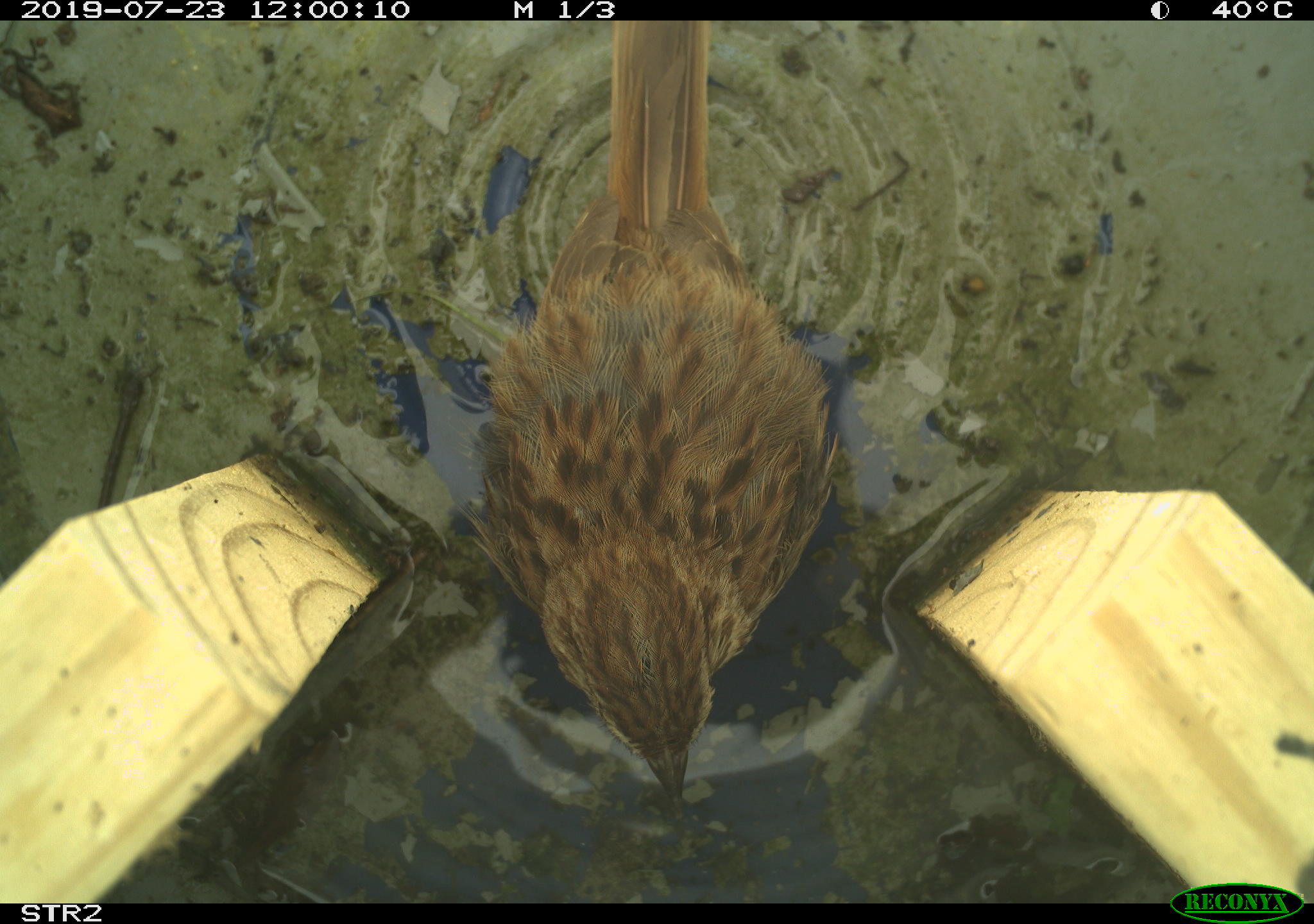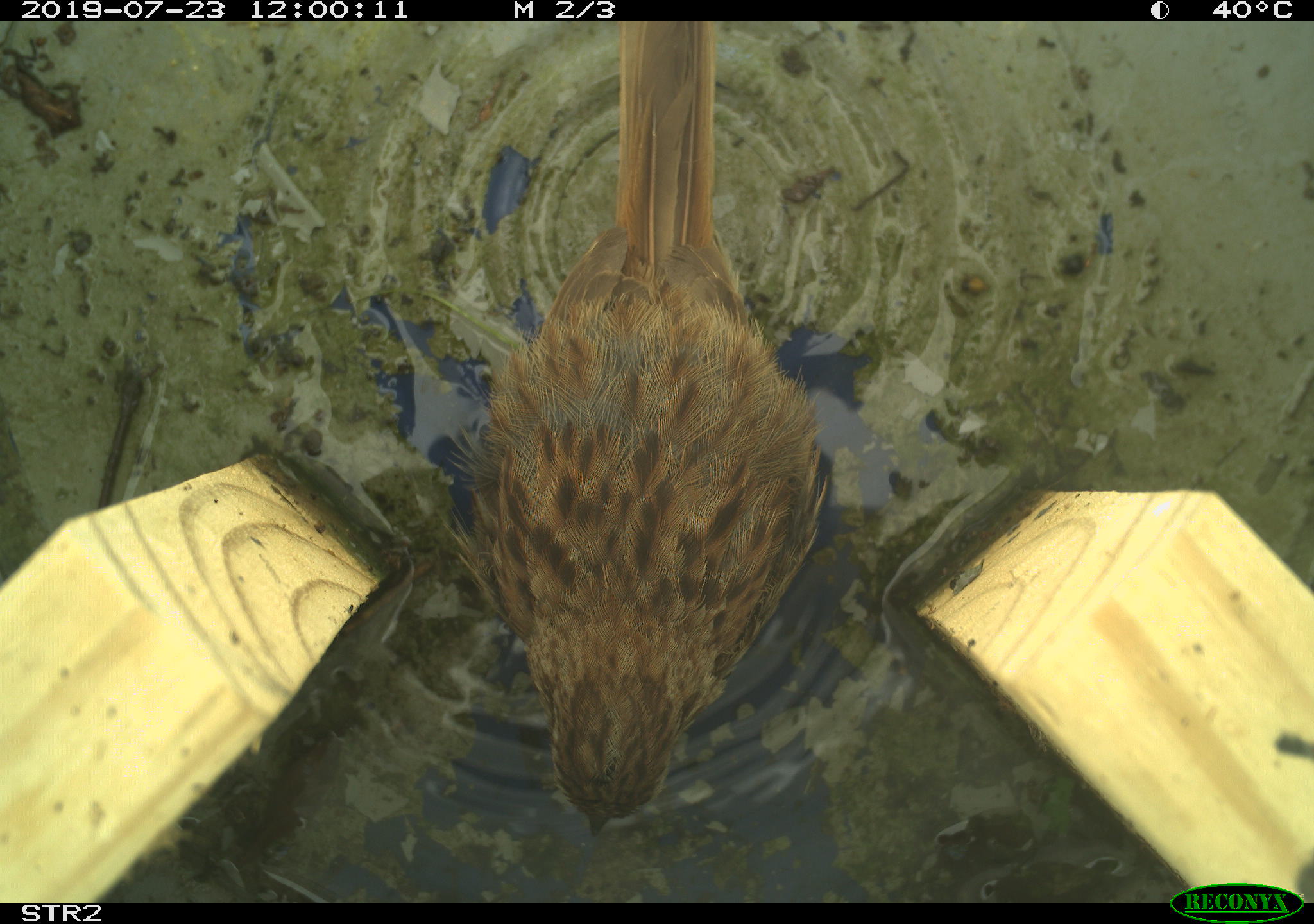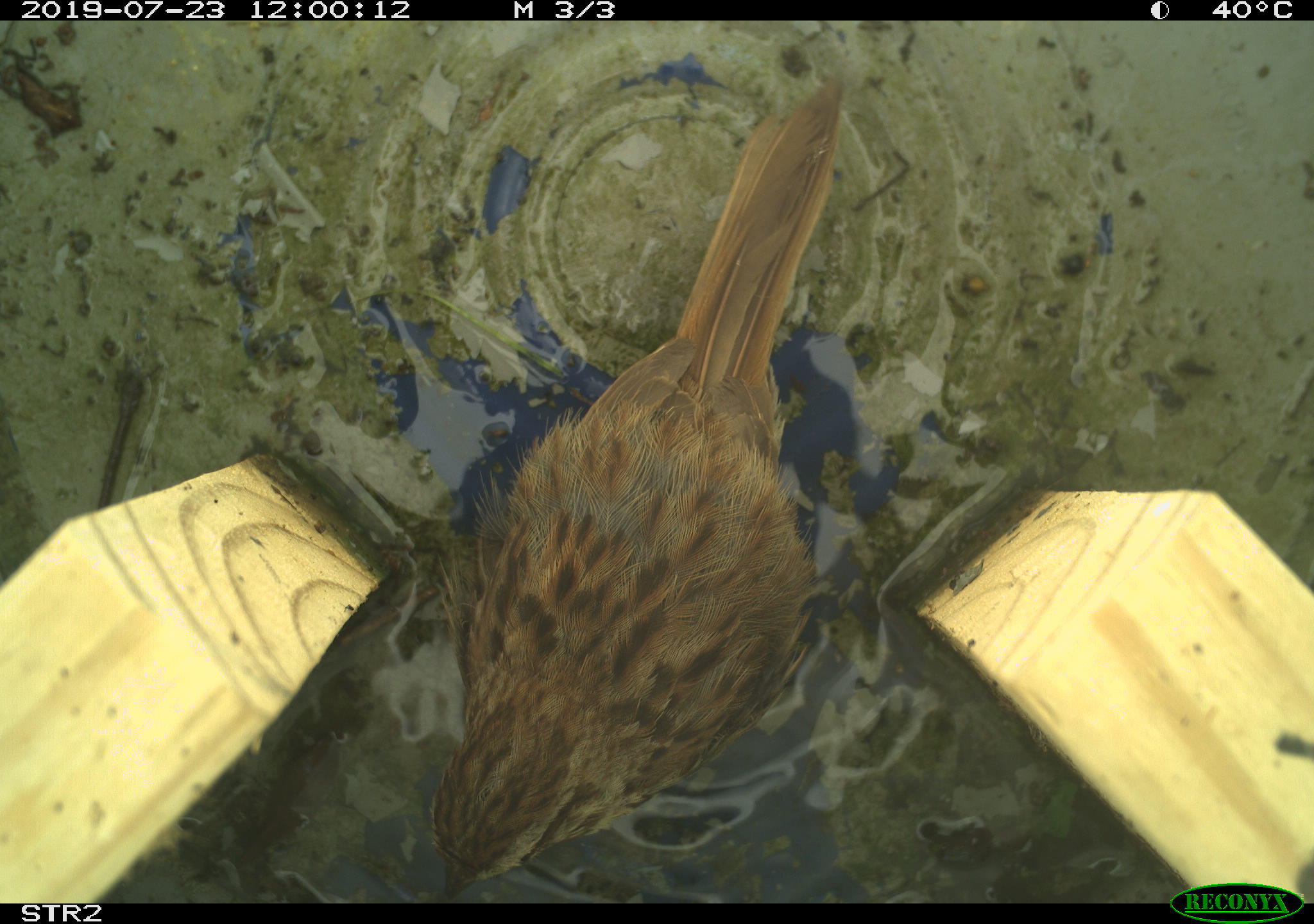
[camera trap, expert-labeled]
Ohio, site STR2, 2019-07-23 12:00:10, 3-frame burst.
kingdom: Animalia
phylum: Chordata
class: Aves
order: Passeriformes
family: Passerellidae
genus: Melospiza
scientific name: Melospiza melodia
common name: song sparrow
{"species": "song sparrow (Melospiza melodia)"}